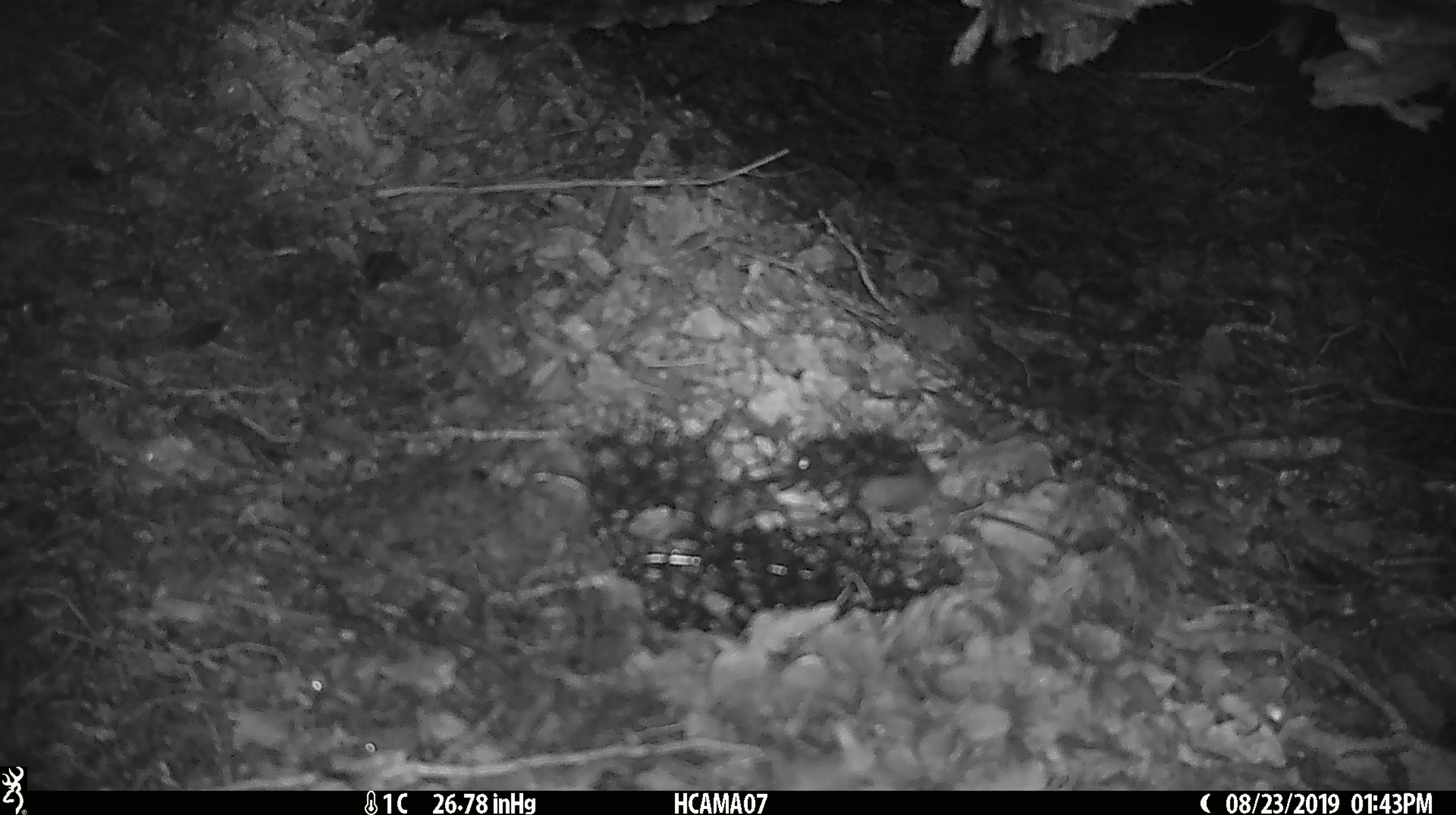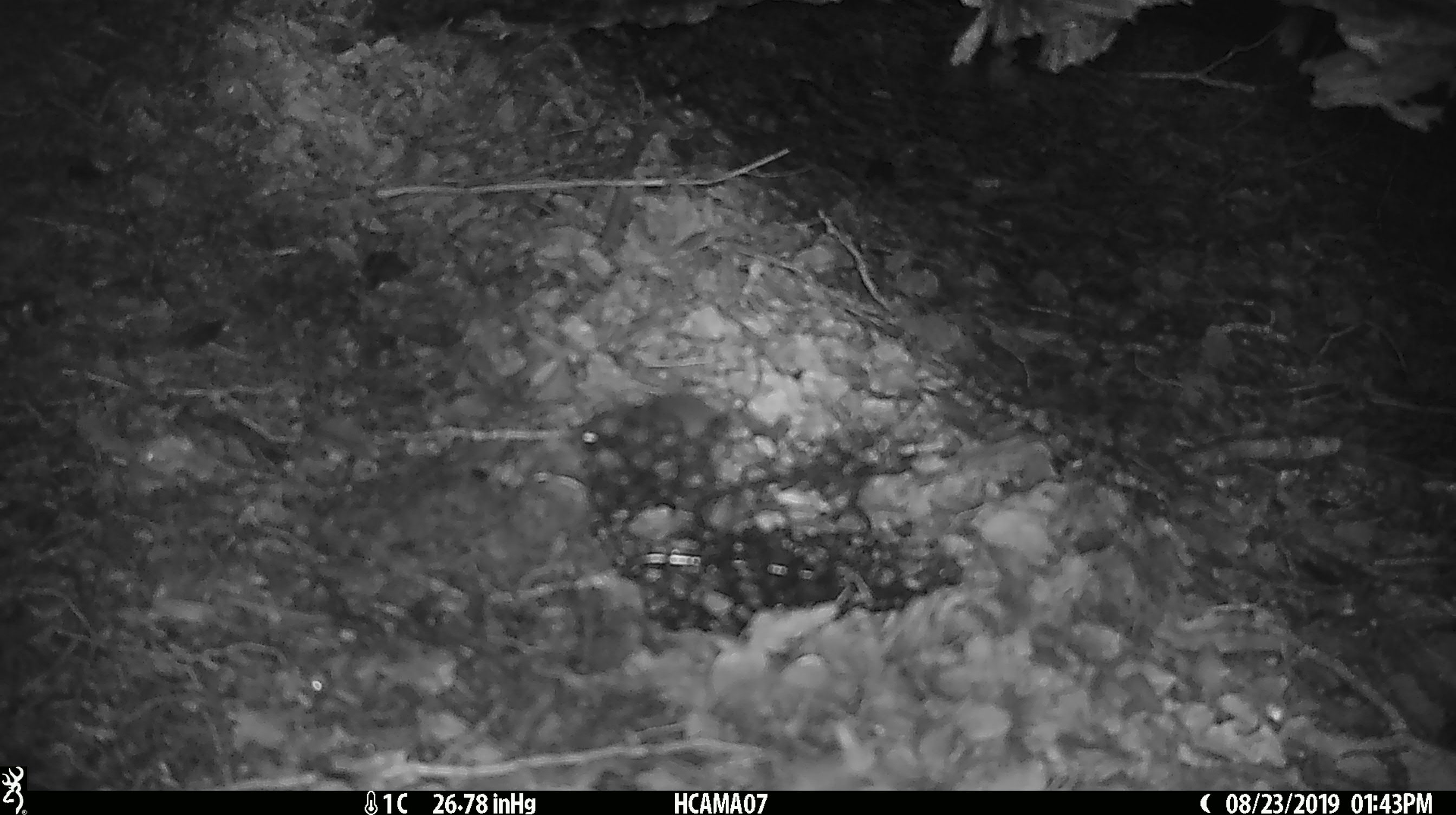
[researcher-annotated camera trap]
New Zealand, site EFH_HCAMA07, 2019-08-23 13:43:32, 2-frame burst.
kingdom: Animalia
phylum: Chordata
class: Mammalia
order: Rodentia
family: Muridae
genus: Mus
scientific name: Mus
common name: mouse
Mouse (Mus).